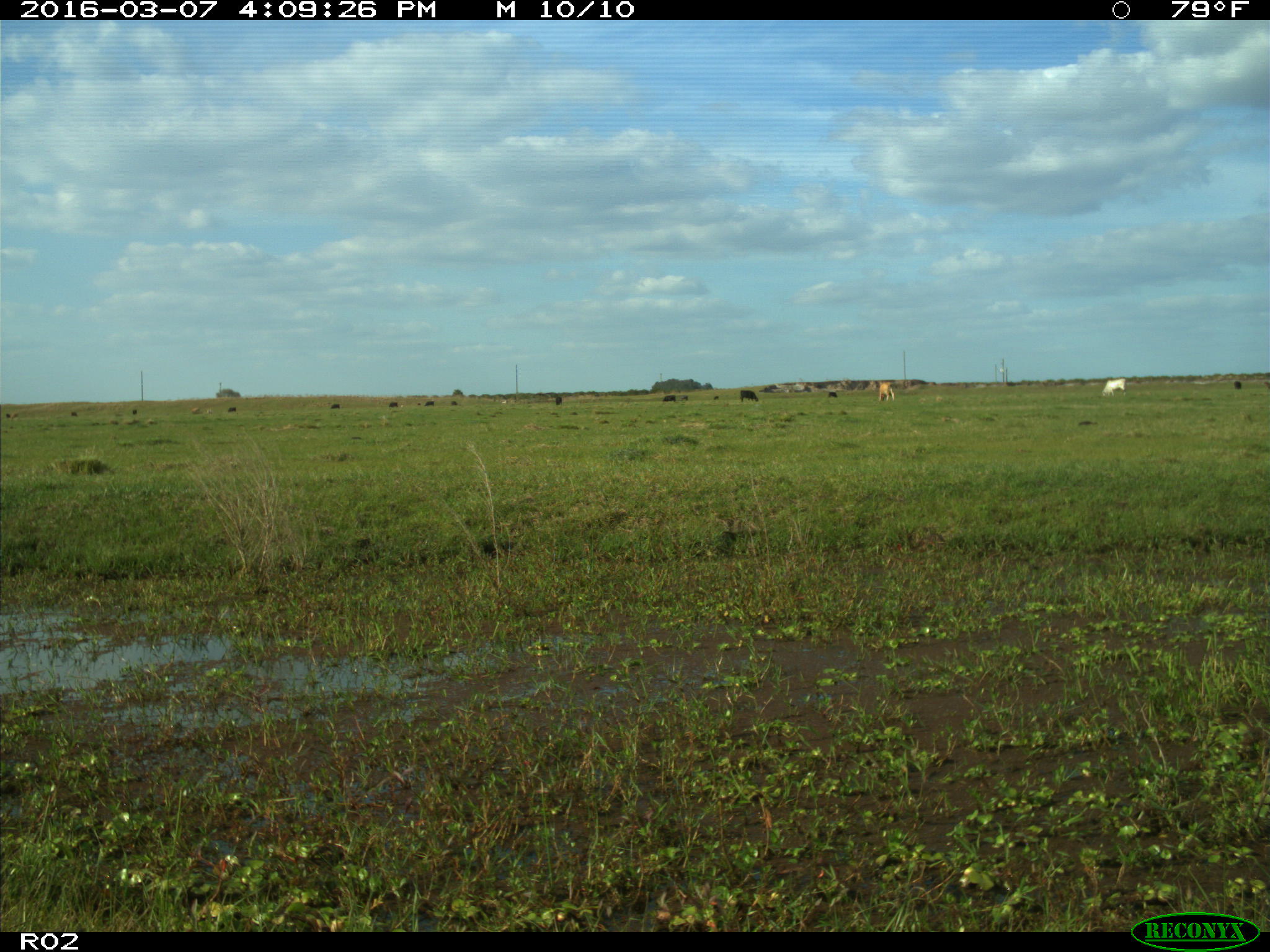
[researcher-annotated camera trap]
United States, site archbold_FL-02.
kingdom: Animalia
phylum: Chordata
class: Mammalia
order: Artiodactyla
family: Bovidae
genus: Bos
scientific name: Bos taurus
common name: domestic cow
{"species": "Bos taurus (domestic cow)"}